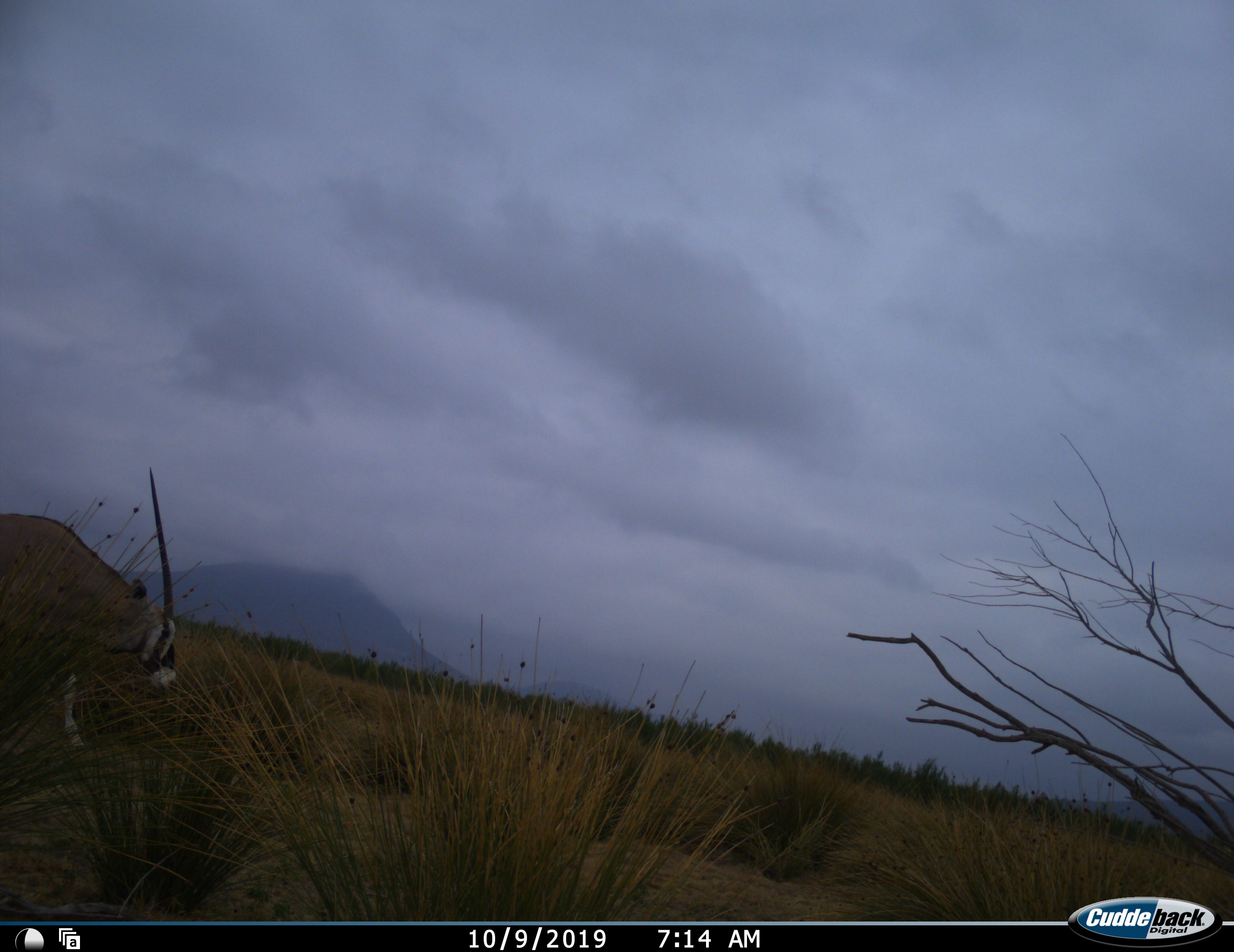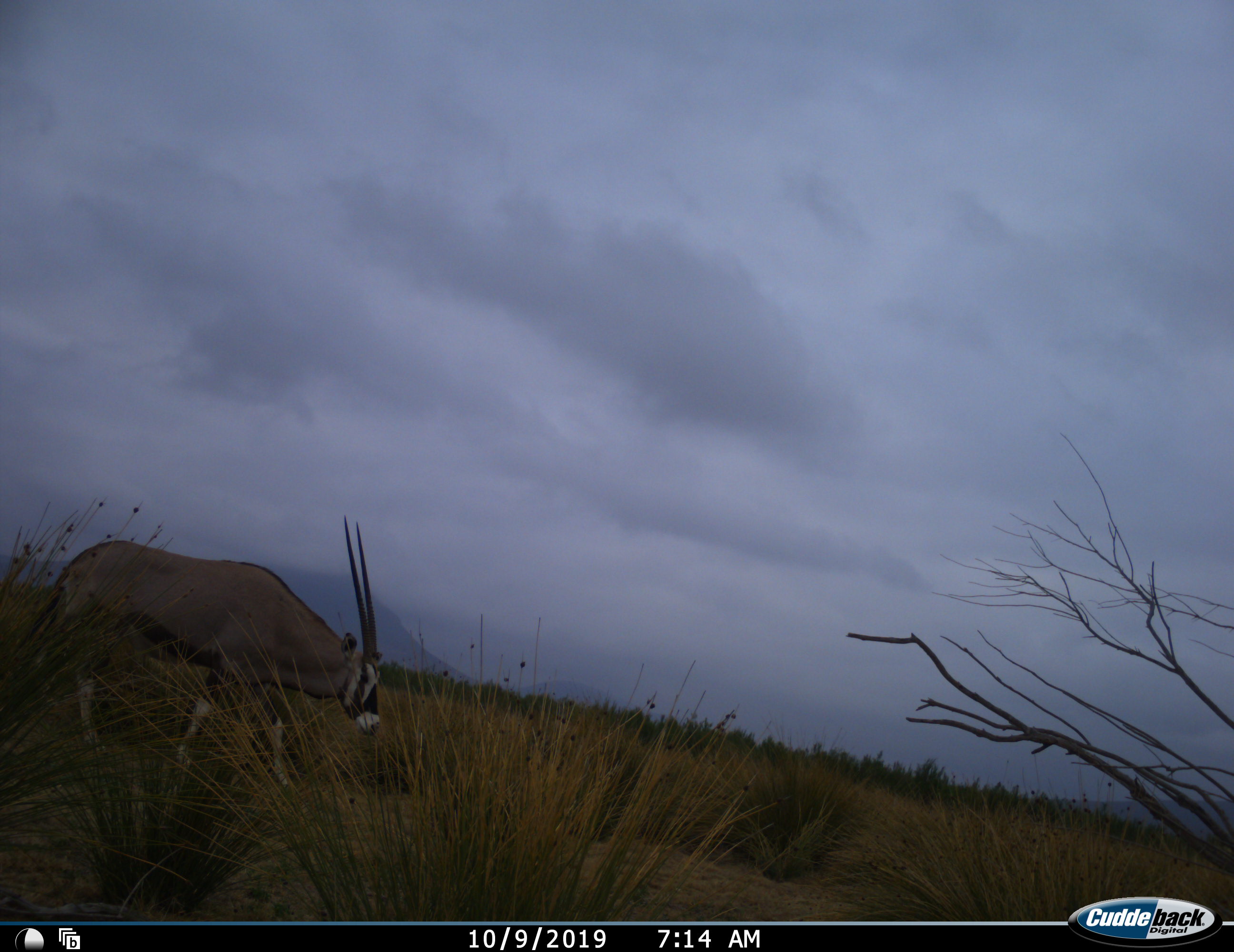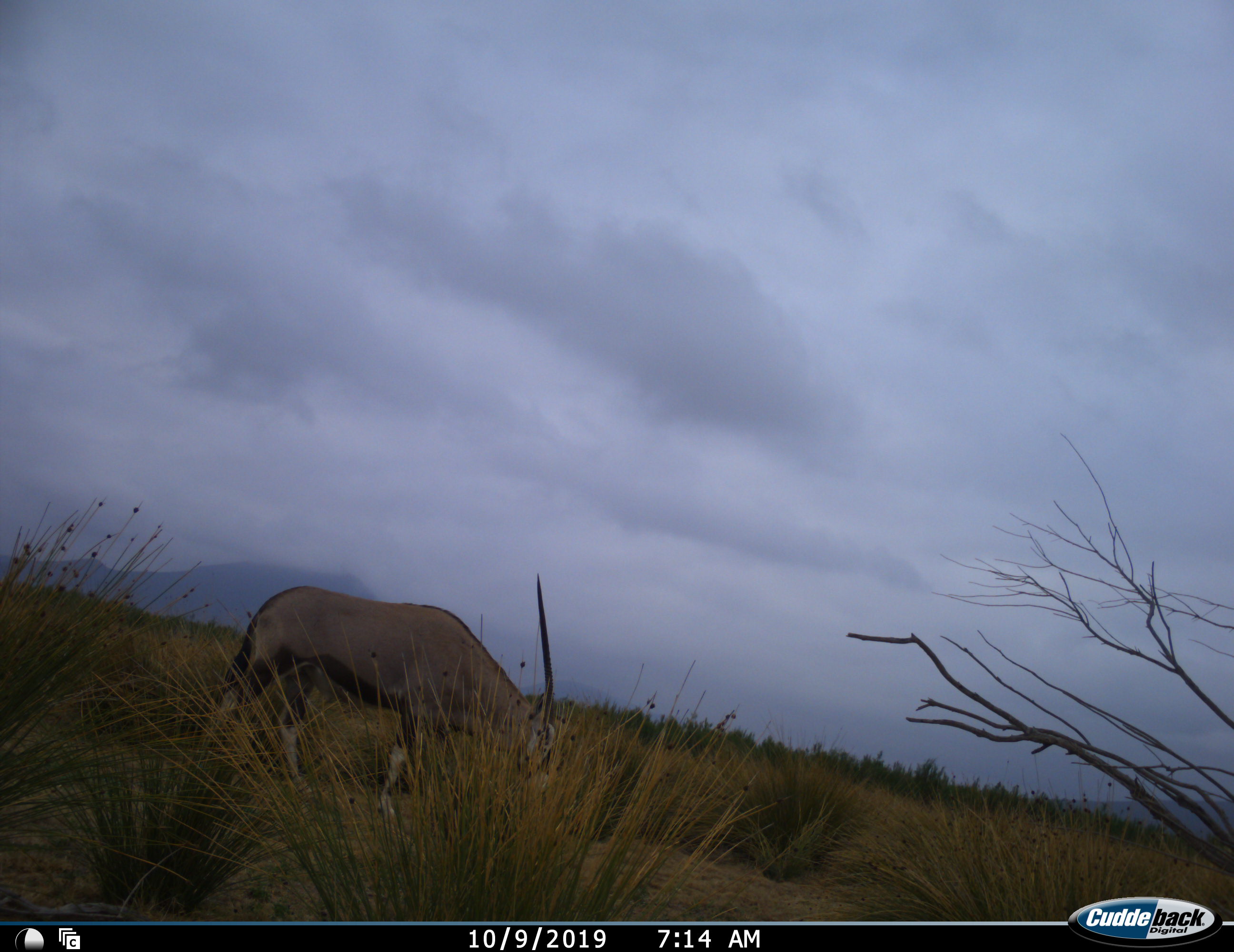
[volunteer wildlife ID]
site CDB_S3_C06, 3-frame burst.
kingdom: Animalia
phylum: Chordata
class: Mammalia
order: Artiodactyla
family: Bovidae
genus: Oryx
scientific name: Oryx gazella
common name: gemsbok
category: oryx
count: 1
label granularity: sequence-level